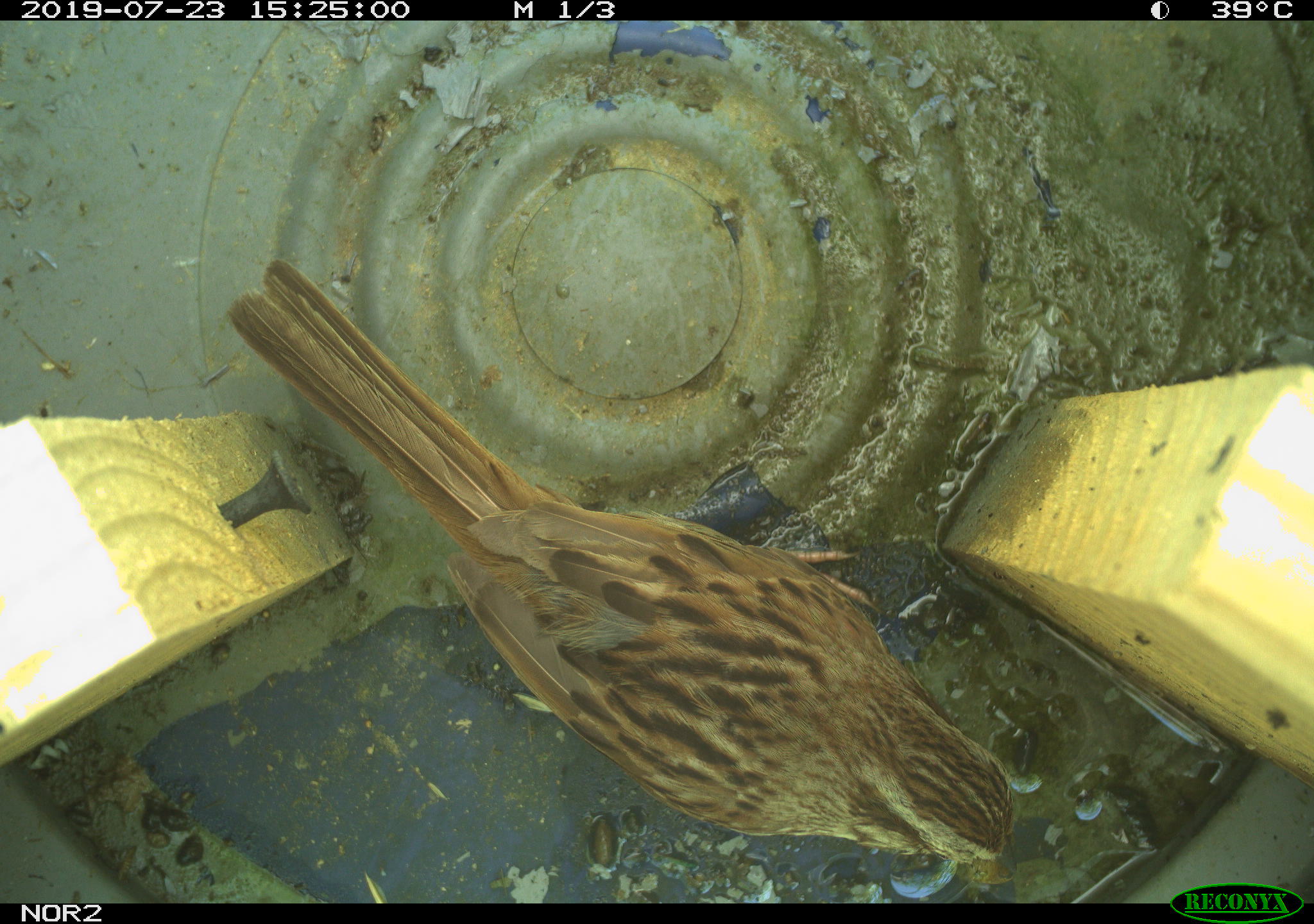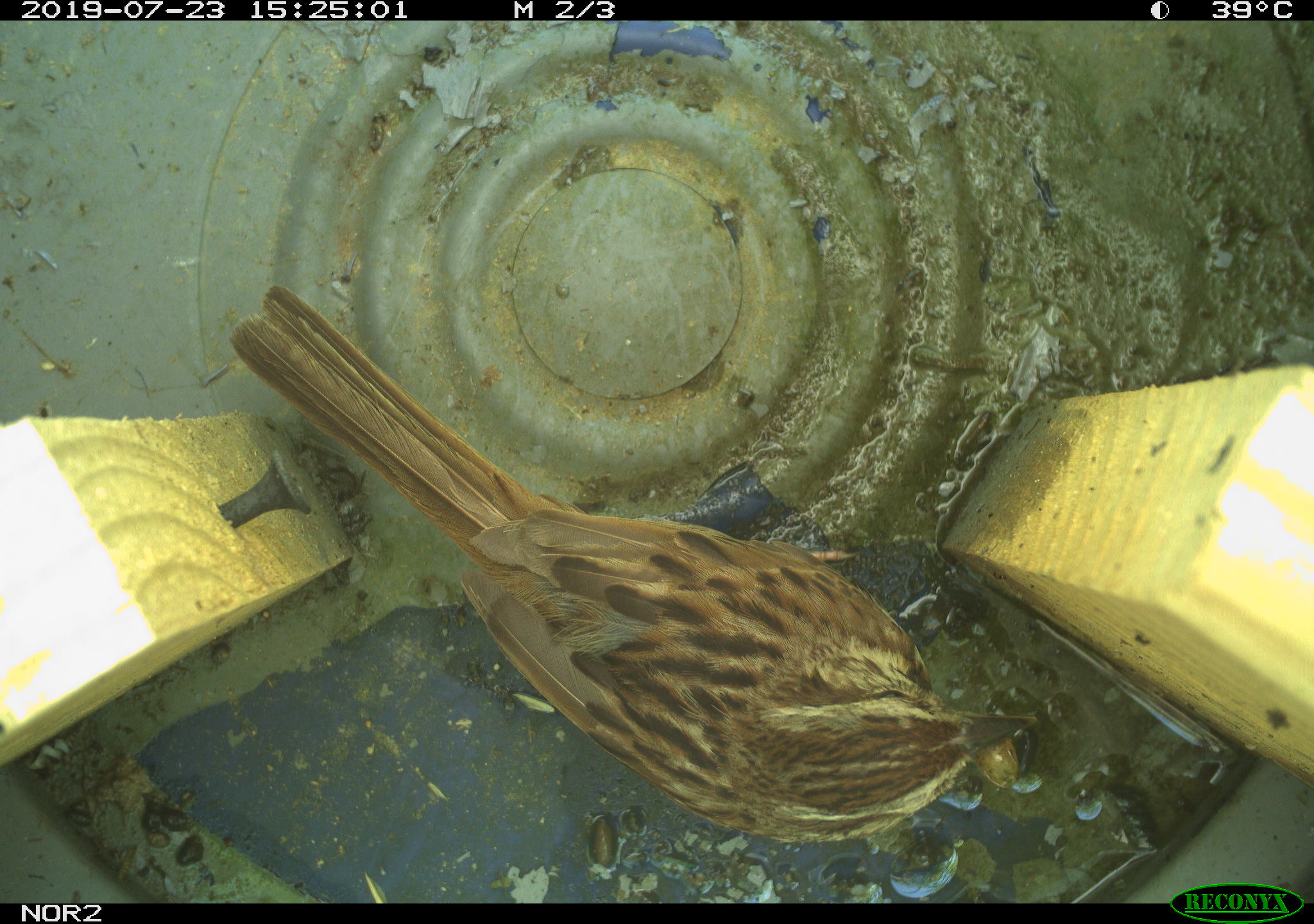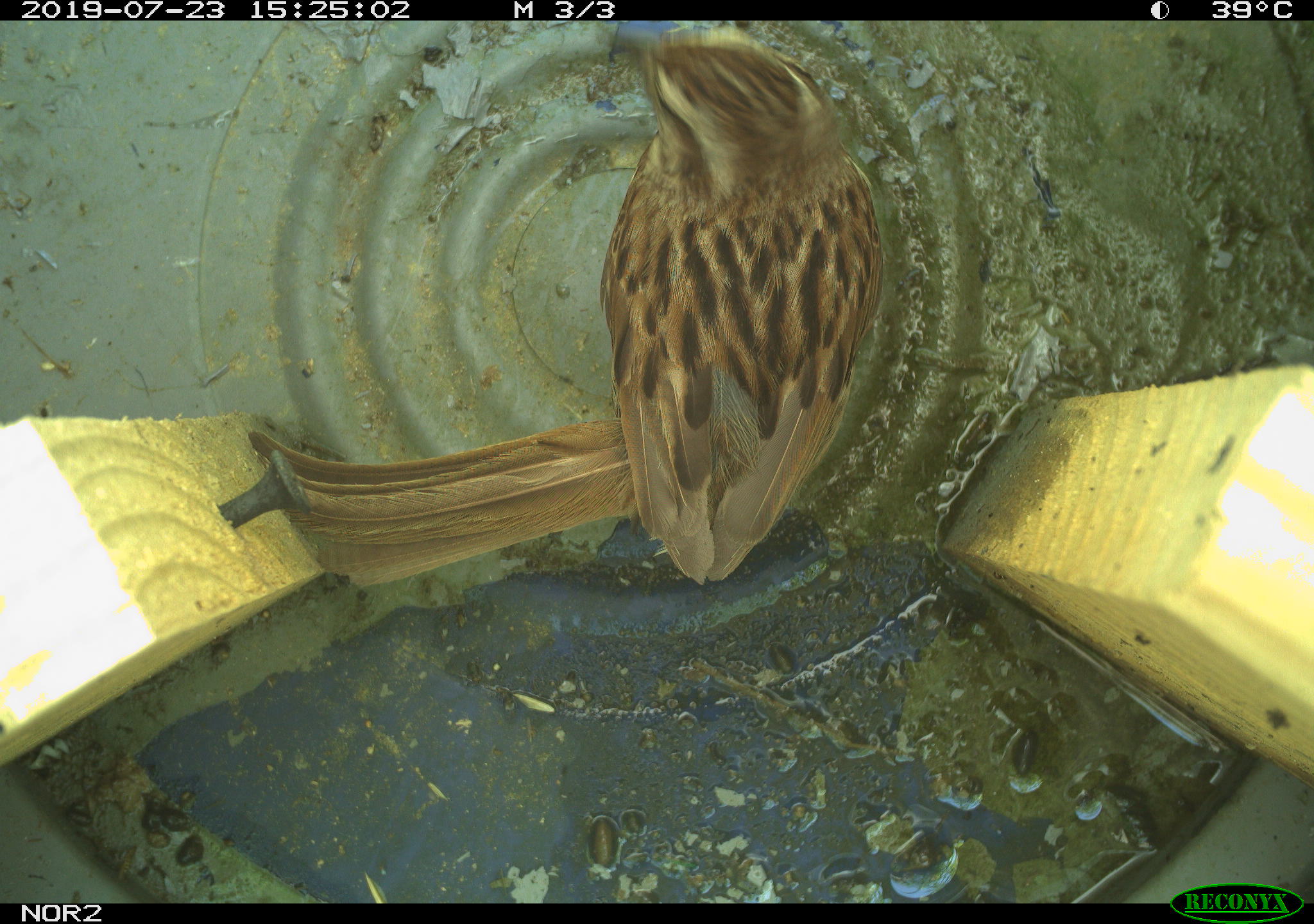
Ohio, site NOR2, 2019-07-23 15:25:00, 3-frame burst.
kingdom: Animalia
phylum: Chordata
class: Aves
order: Passeriformes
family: Passerellidae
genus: Melospiza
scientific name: Melospiza melodia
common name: song sparrow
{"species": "song sparrow (Melospiza melodia)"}